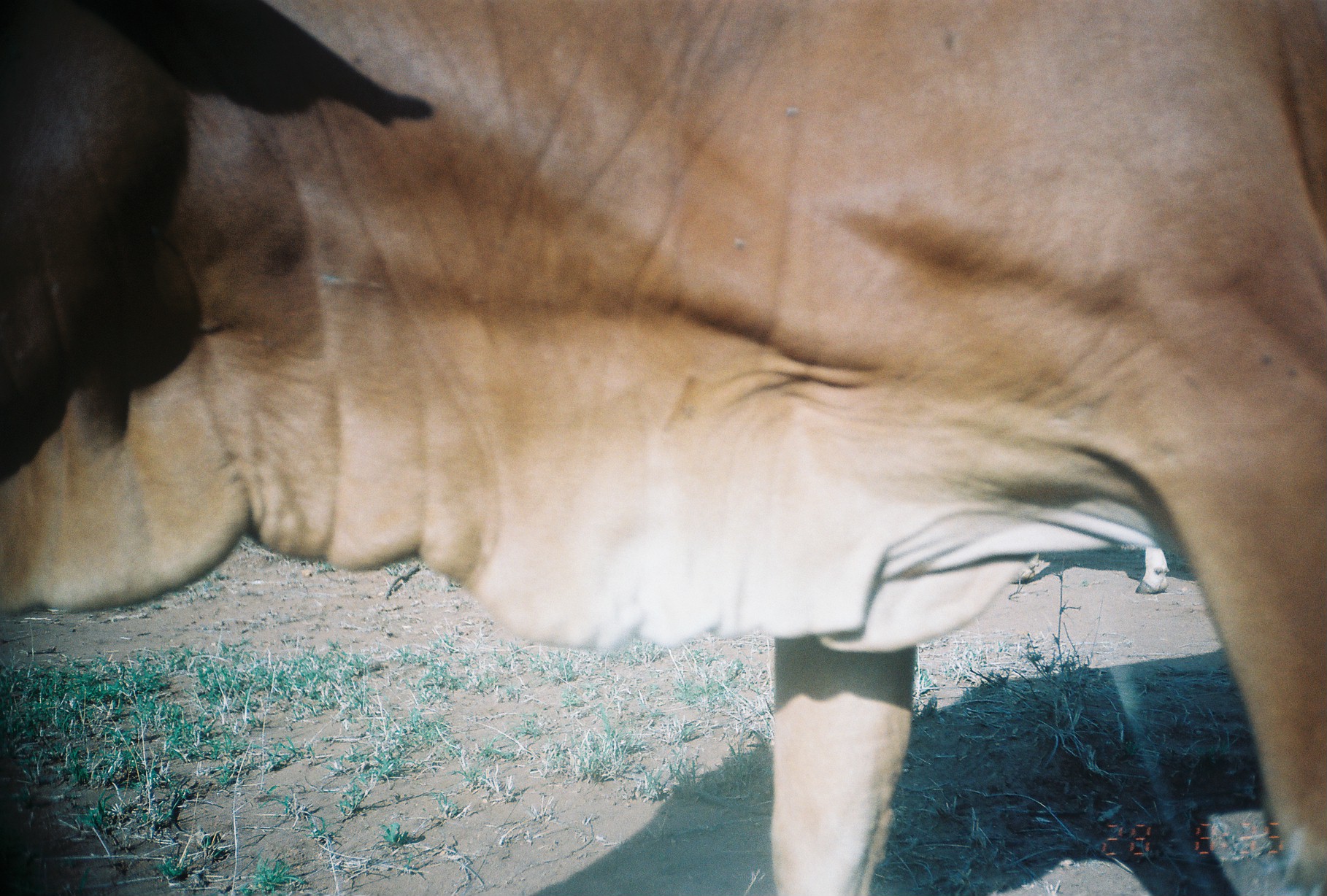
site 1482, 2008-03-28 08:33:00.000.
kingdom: Animalia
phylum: Chordata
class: Mammalia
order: Artiodactyla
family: Bovidae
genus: Bos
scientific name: Bos taurus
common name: domestic cattle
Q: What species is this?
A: Bos taurus (domestic cattle).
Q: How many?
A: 1.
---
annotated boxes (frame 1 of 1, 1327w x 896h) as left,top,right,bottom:
bos taurus: 0,0,1322,896; 1004,497,1173,595